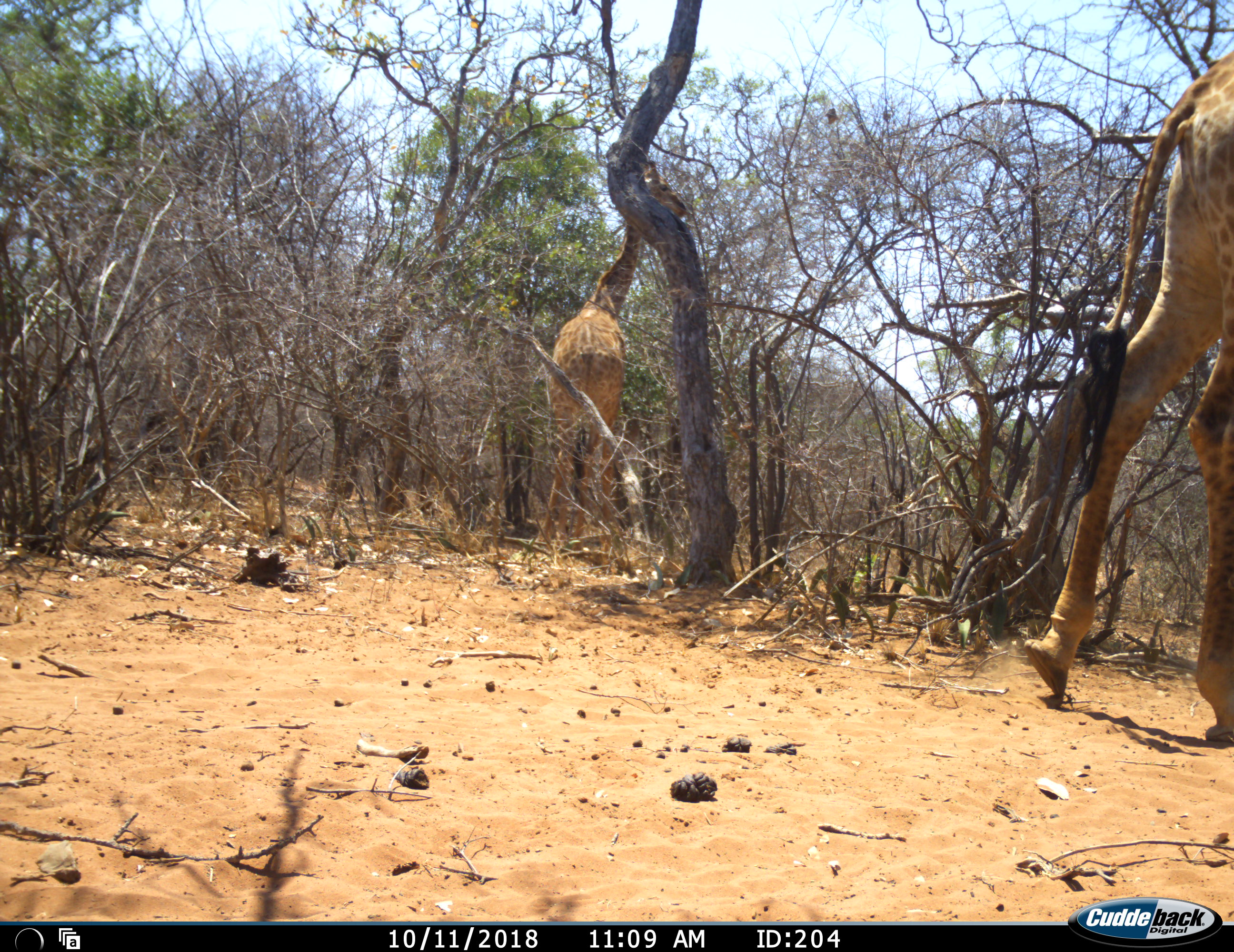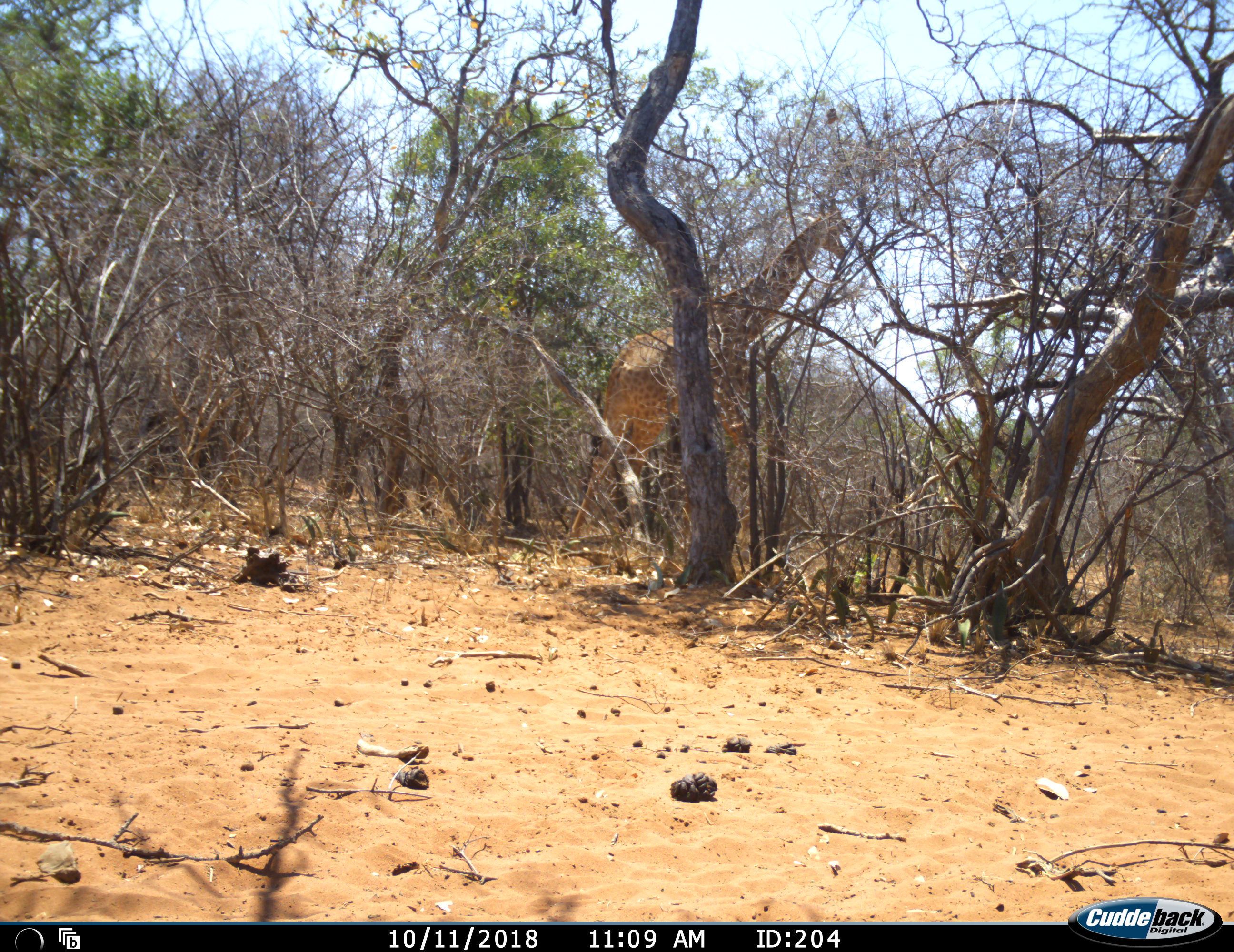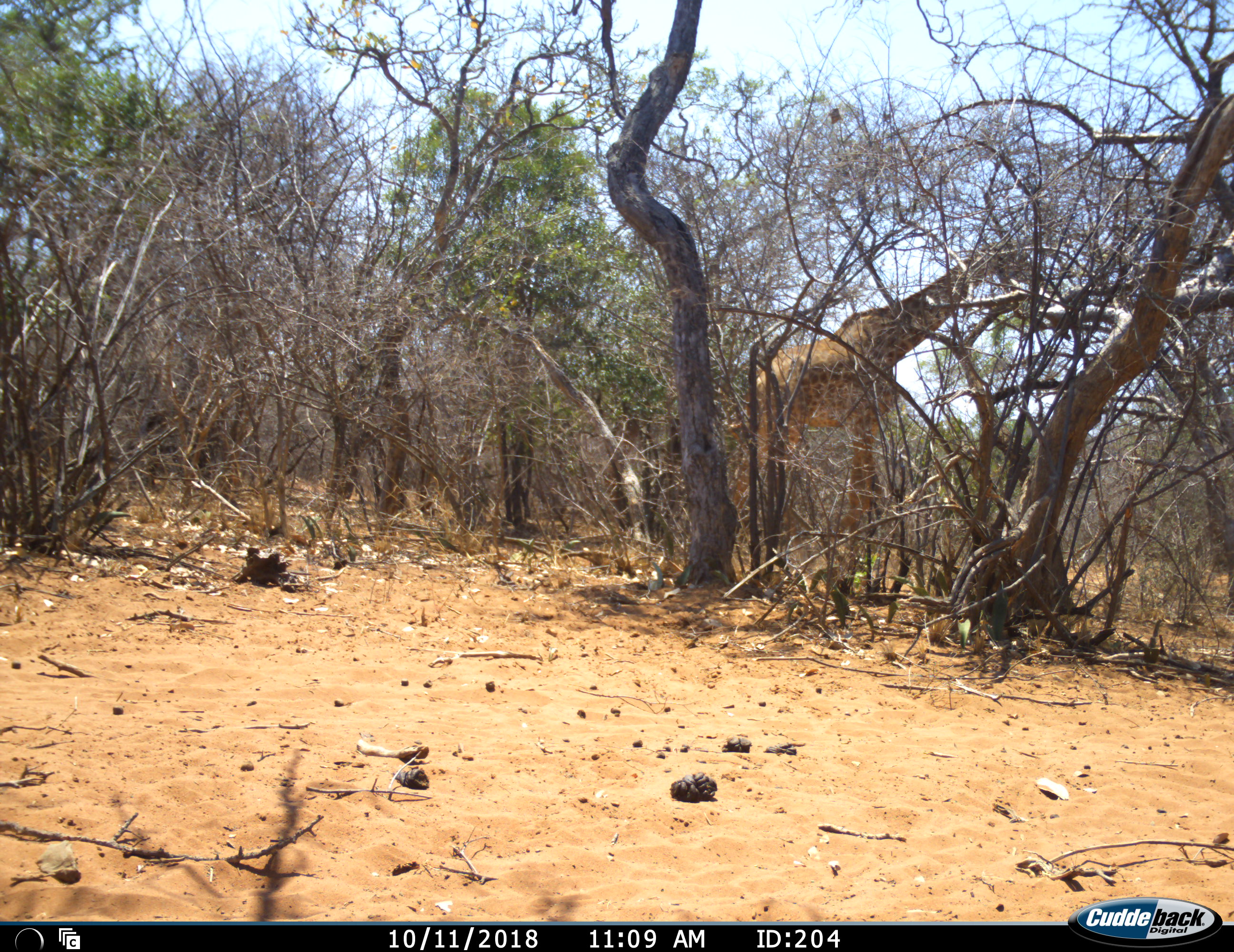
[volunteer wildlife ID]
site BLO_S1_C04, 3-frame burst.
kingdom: Animalia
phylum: Chordata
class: Mammalia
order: Artiodactyla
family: Giraffidae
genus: Giraffa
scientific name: Giraffa camelopardalis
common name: giraffe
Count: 2.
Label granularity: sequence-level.